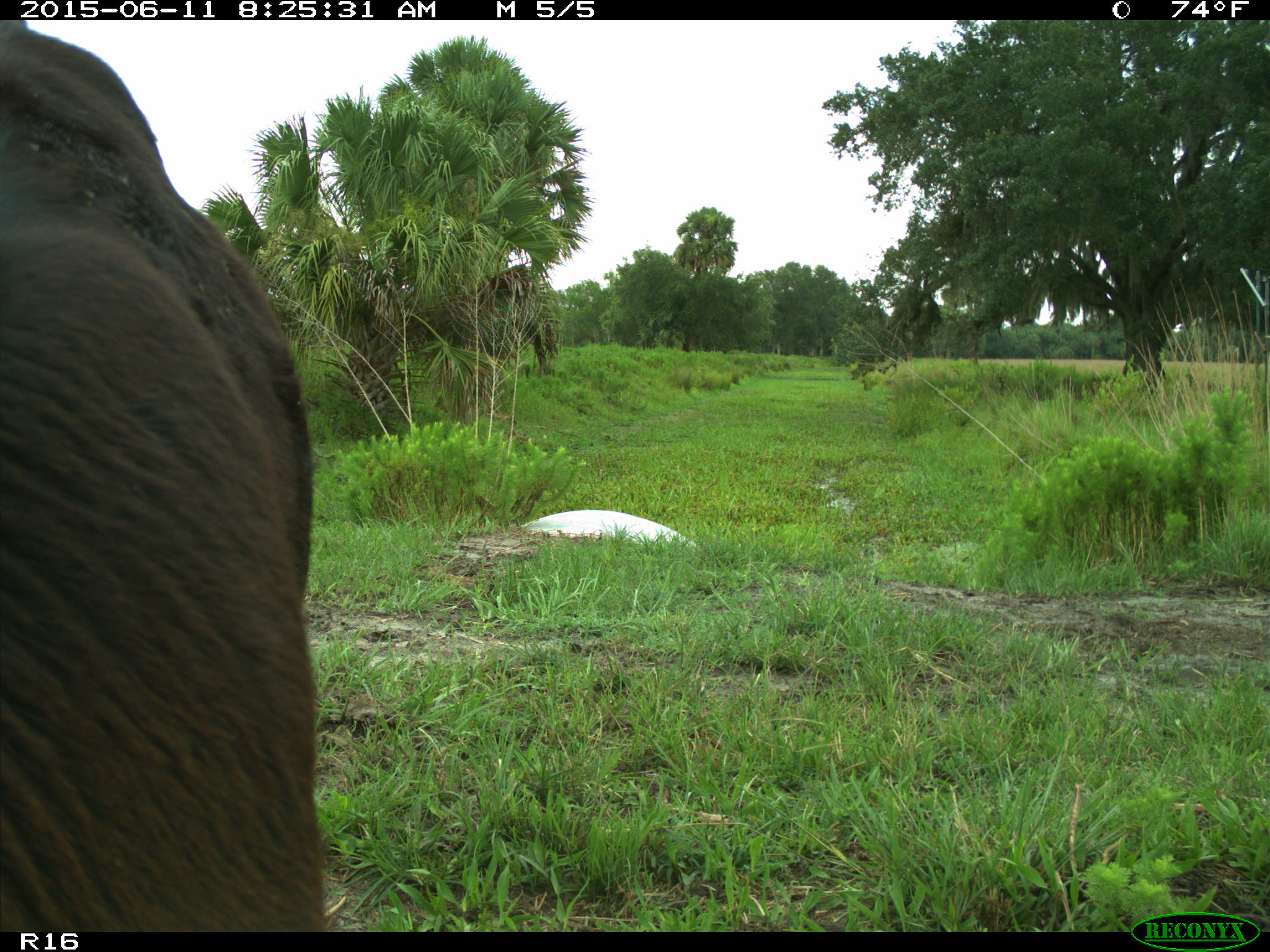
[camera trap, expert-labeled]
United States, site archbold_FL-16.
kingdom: Animalia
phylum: Chordata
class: Mammalia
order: Artiodactyla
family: Bovidae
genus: Bos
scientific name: Bos taurus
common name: domestic cow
Bos taurus (domestic cow).